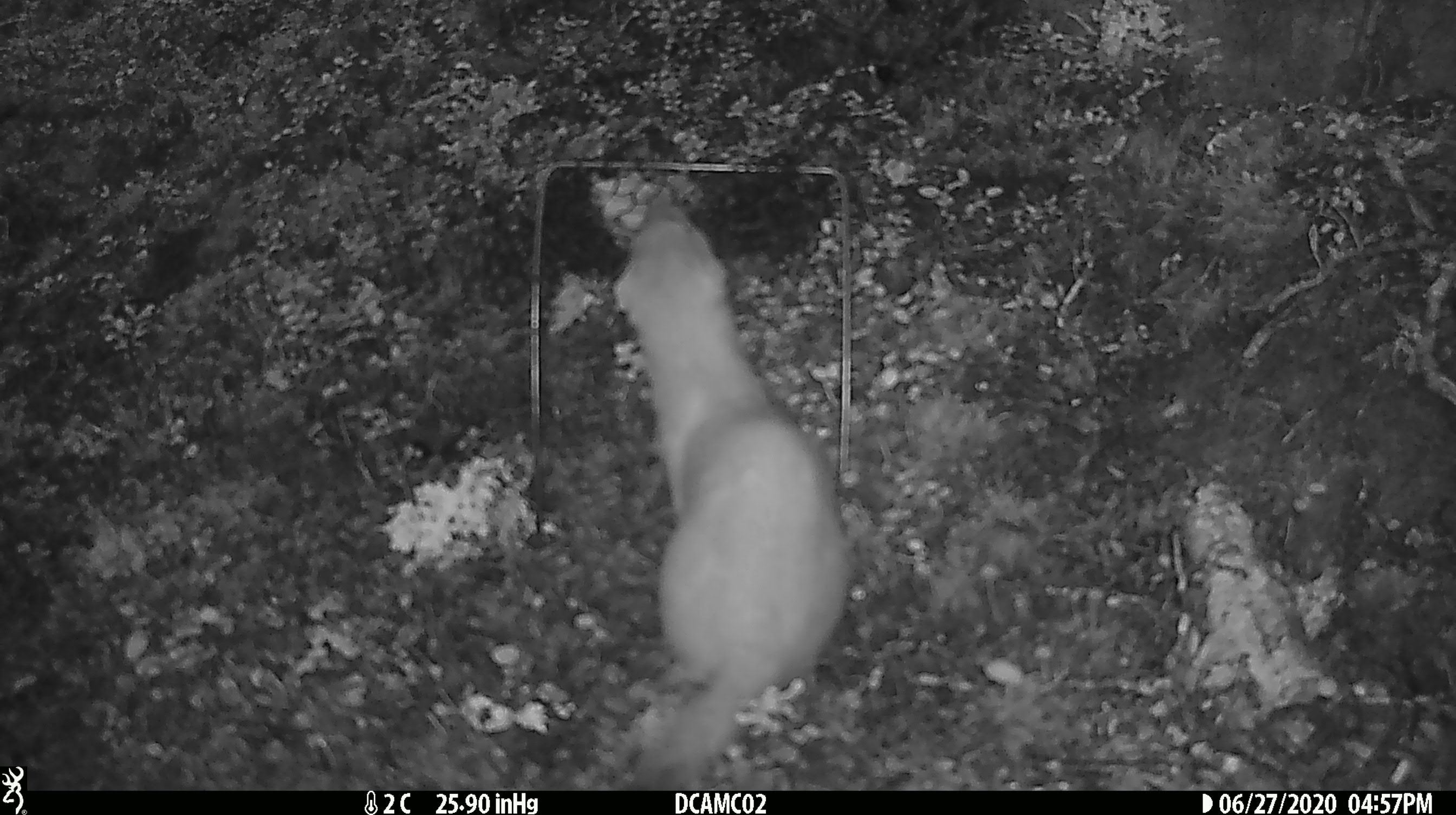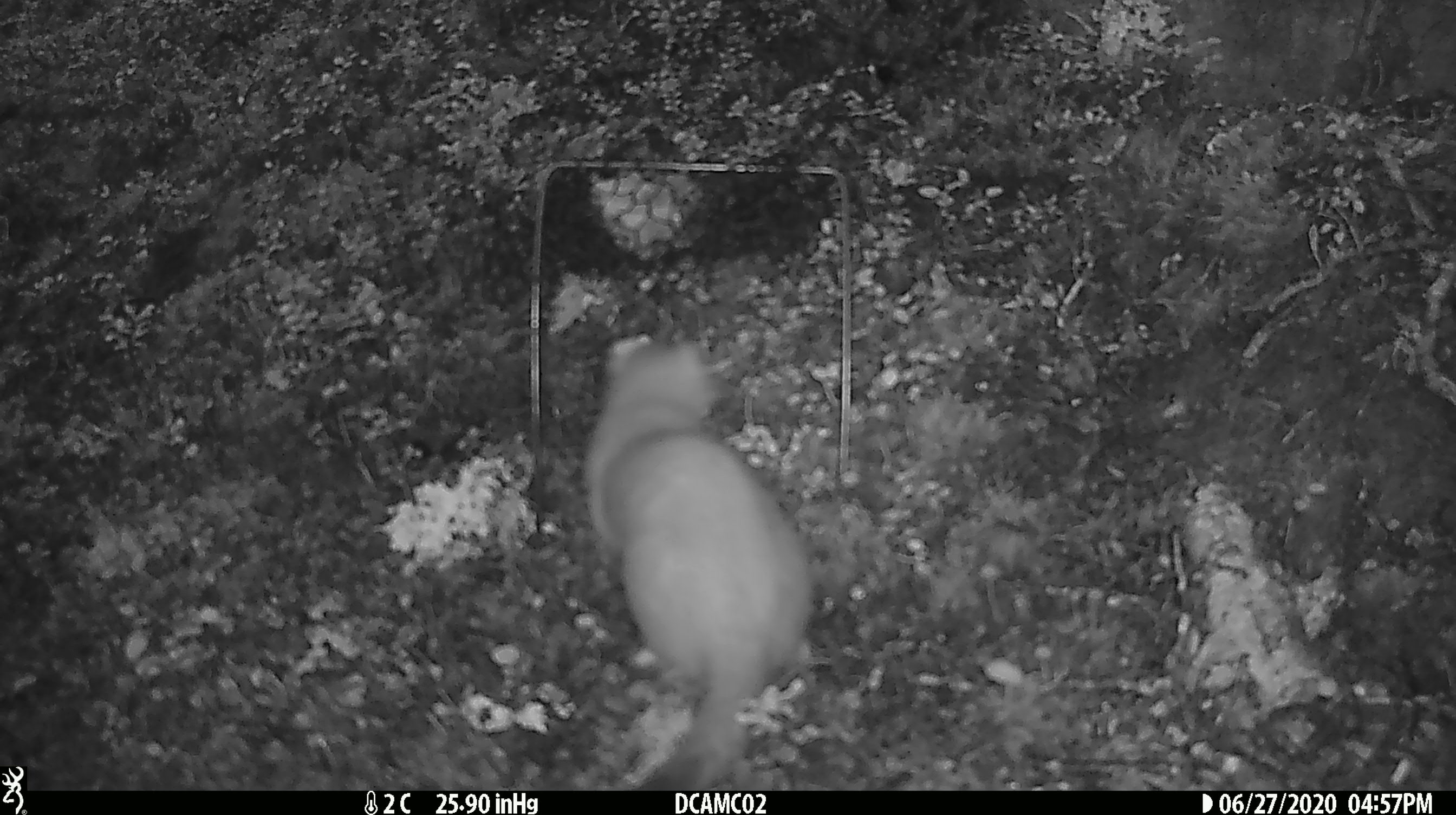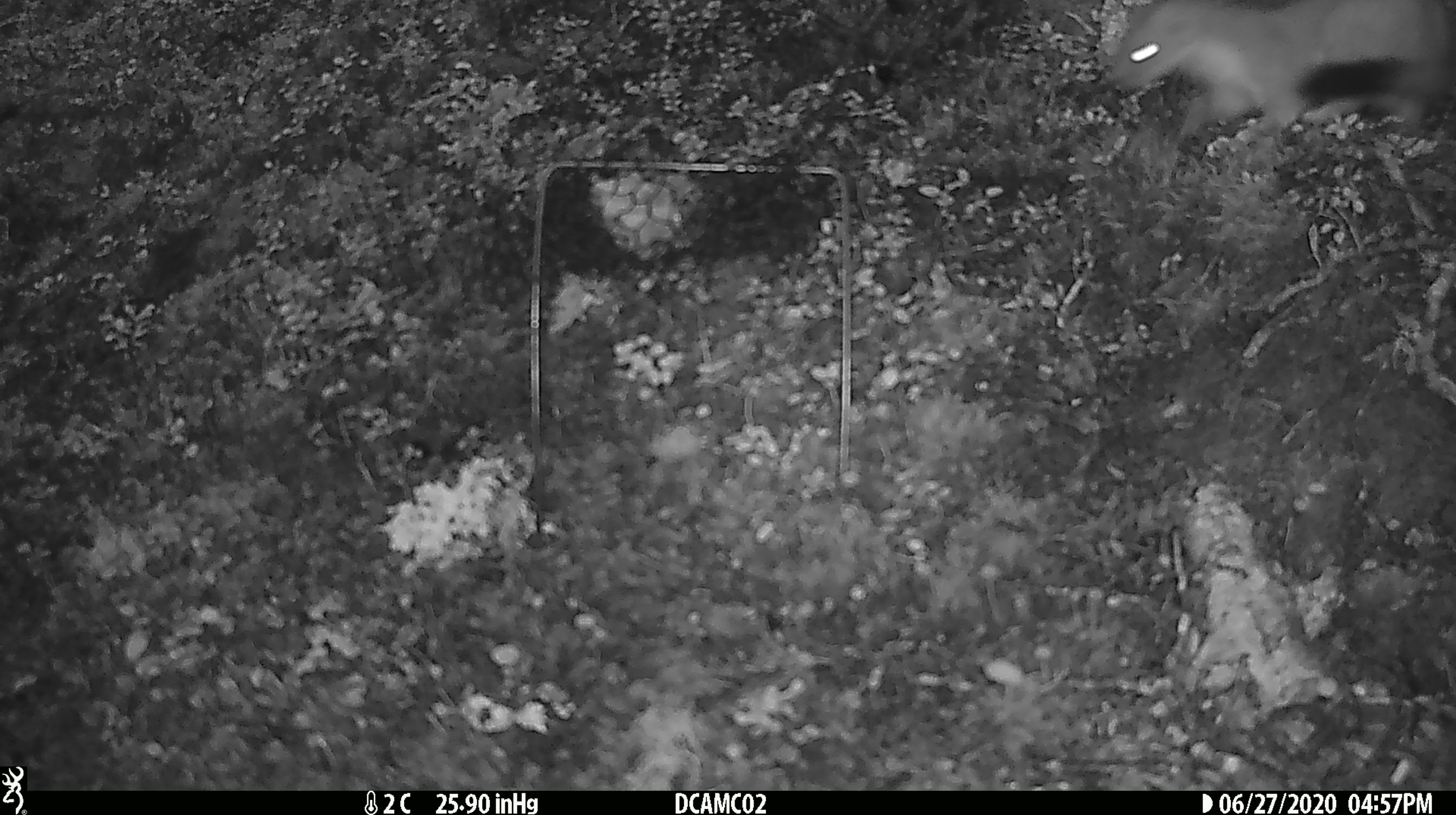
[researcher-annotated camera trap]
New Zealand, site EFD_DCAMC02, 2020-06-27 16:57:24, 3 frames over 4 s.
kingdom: Animalia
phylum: Chordata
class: Mammalia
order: Carnivora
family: Mustelidae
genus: Mustela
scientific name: Mustela erminea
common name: stoat